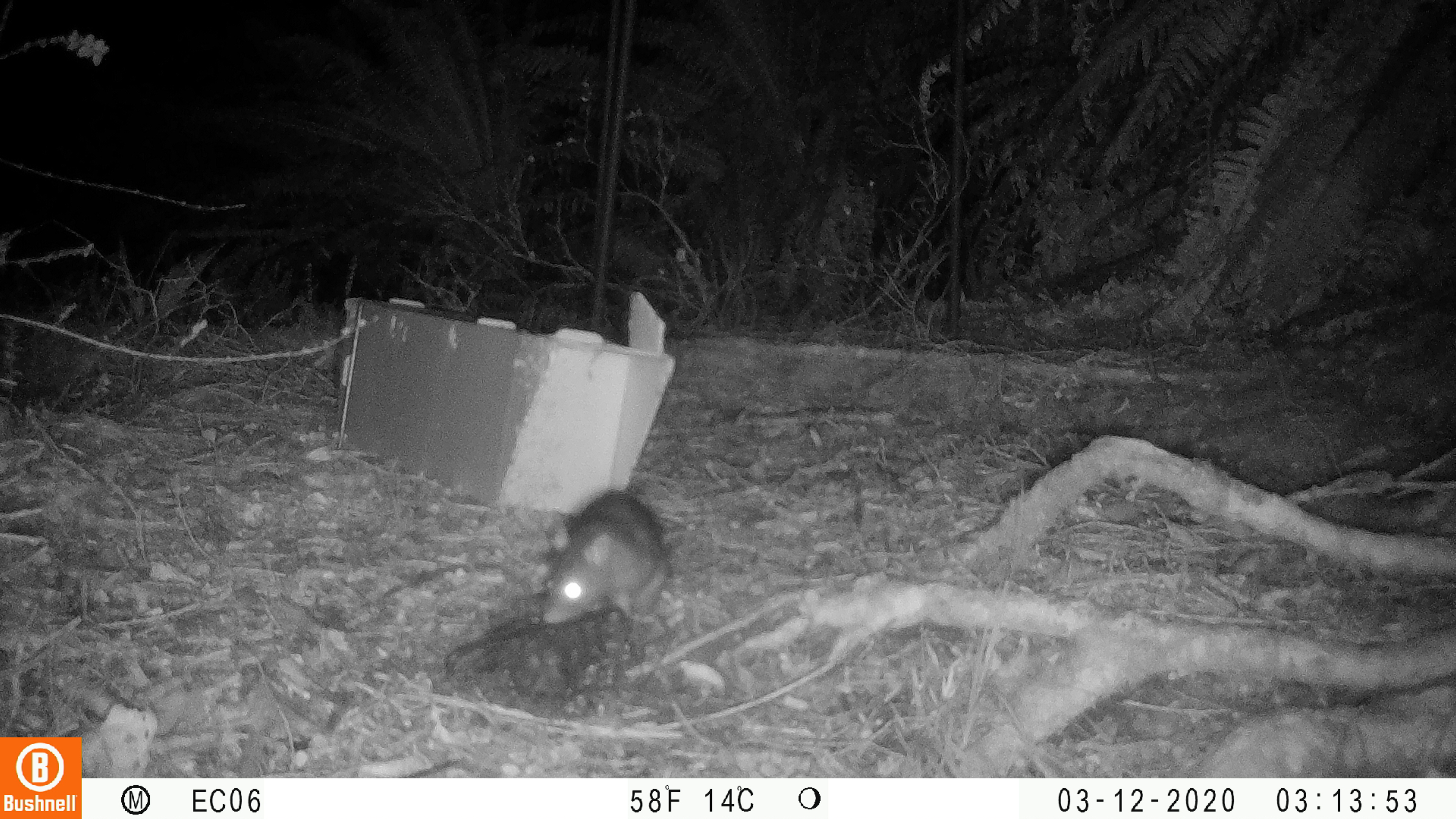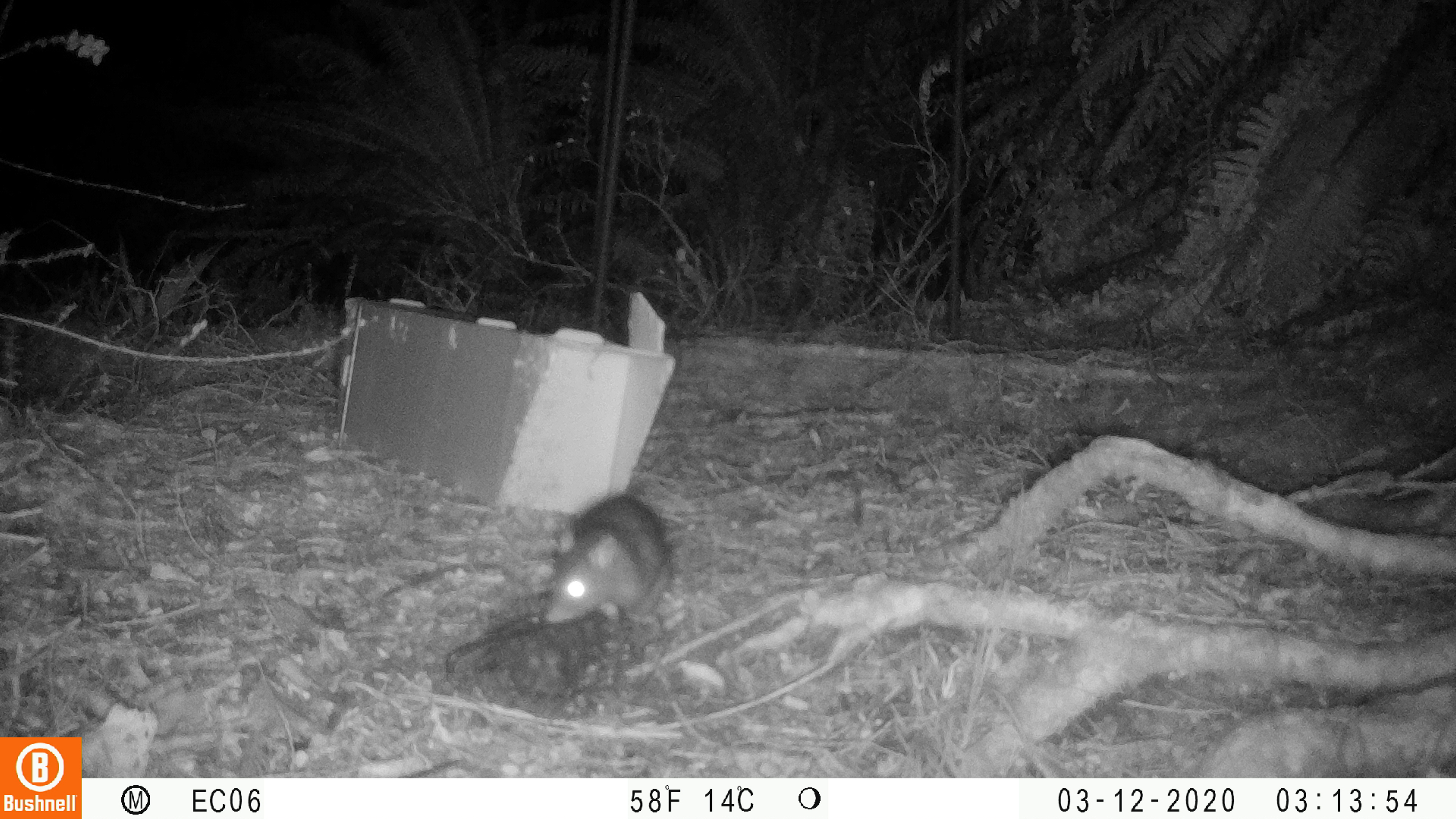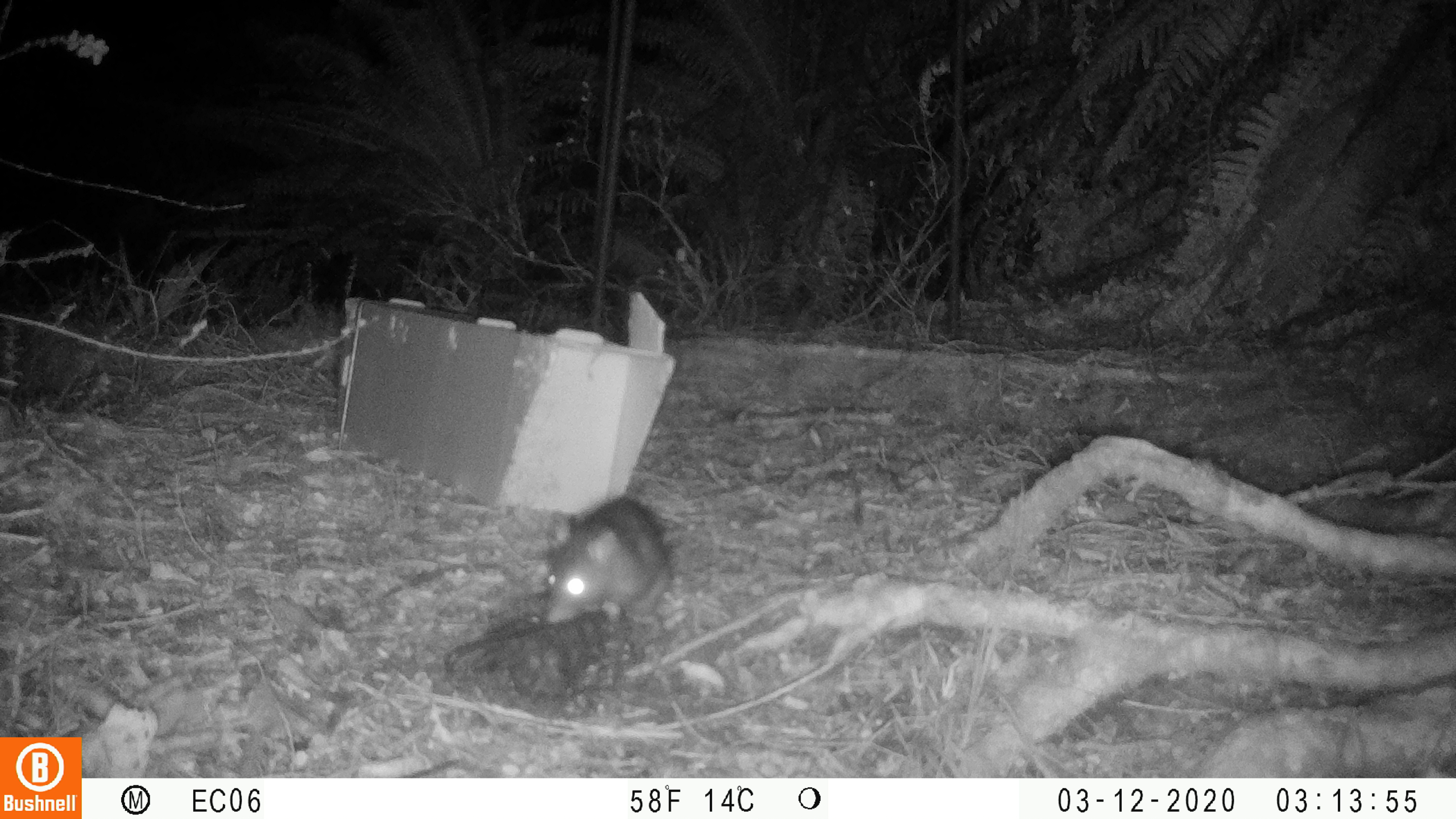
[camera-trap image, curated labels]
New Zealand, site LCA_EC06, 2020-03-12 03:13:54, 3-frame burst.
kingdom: Animalia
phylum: Chordata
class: Mammalia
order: Rodentia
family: Muridae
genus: Rattus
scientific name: Rattus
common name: rat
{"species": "rat (Rattus)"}